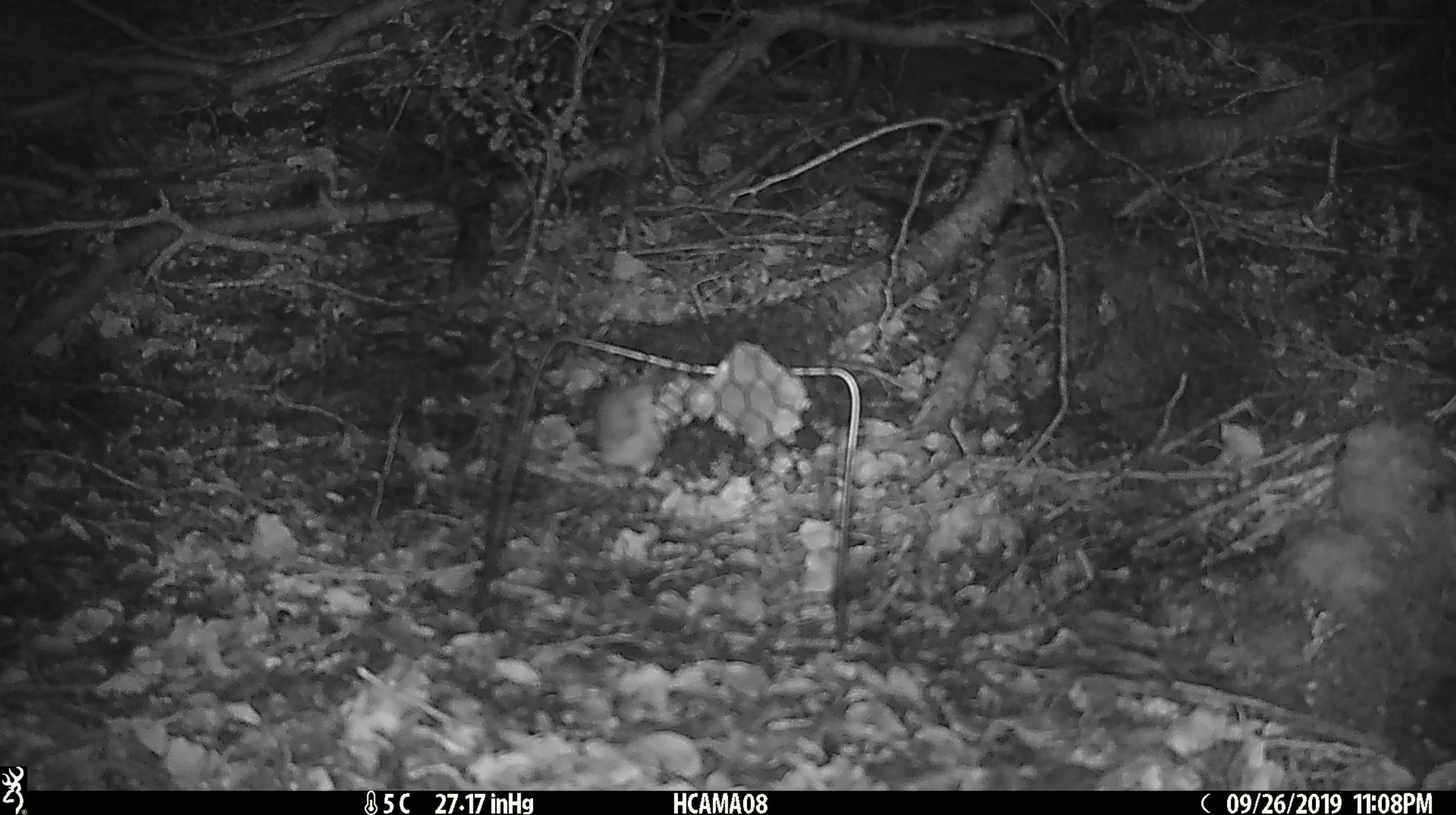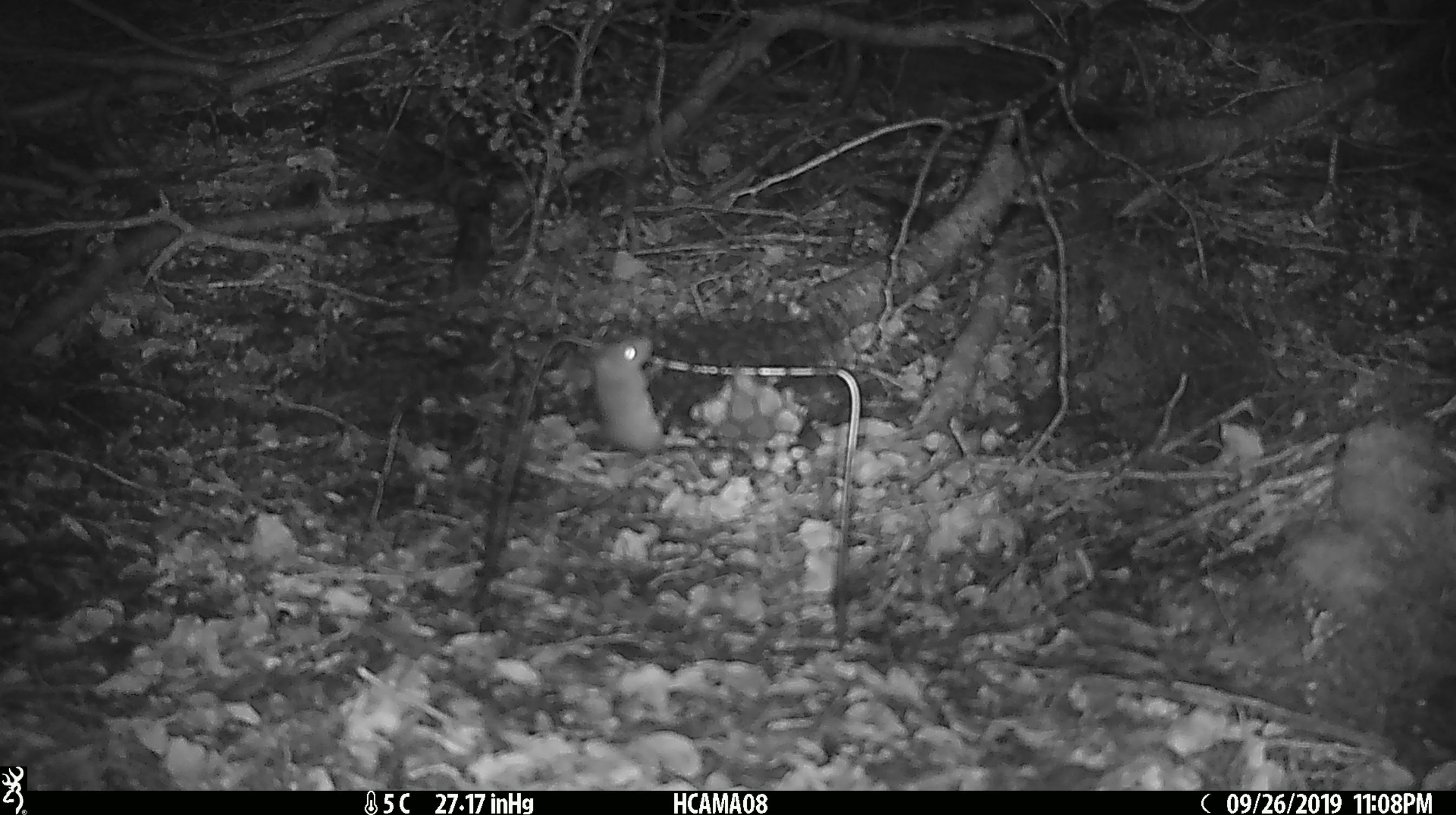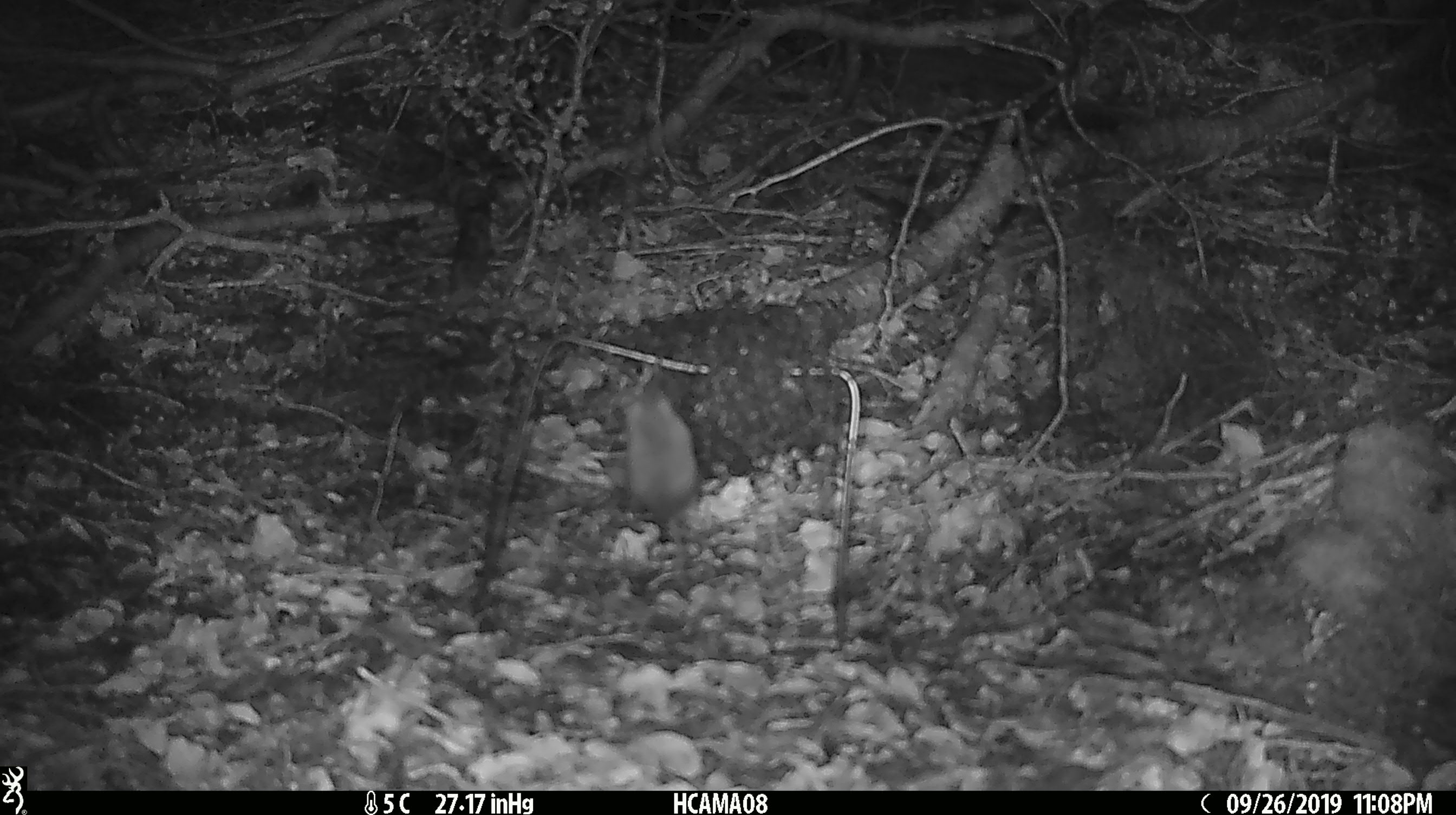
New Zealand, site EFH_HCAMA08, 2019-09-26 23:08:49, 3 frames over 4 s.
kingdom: Animalia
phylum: Chordata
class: Mammalia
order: Rodentia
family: Muridae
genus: Mus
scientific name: Mus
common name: mouse